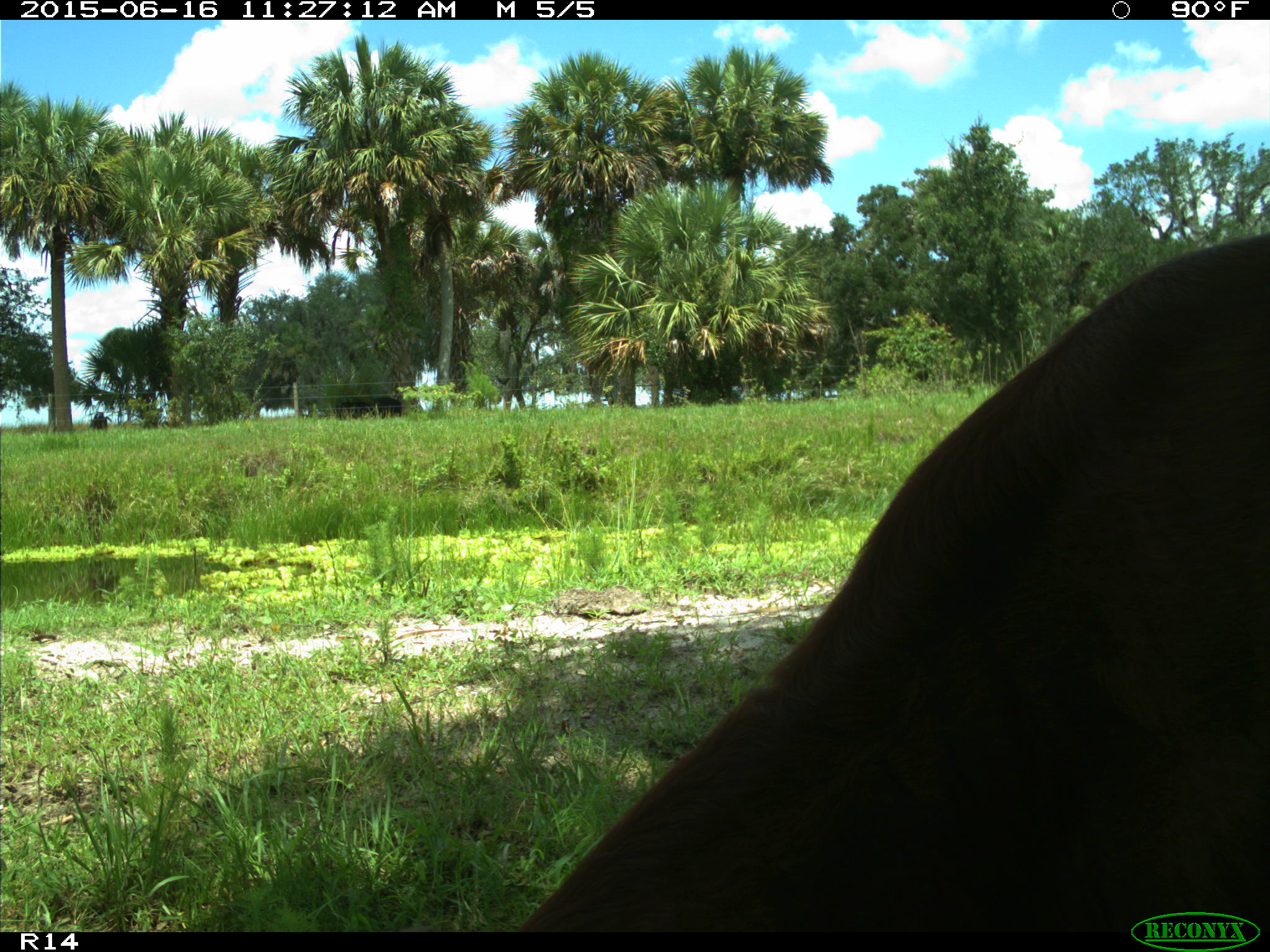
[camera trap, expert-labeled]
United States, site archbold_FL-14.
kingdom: Animalia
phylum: Chordata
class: Mammalia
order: Artiodactyla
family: Bovidae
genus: Bos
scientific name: Bos taurus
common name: domestic cow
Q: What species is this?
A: Bos taurus (domestic cow).